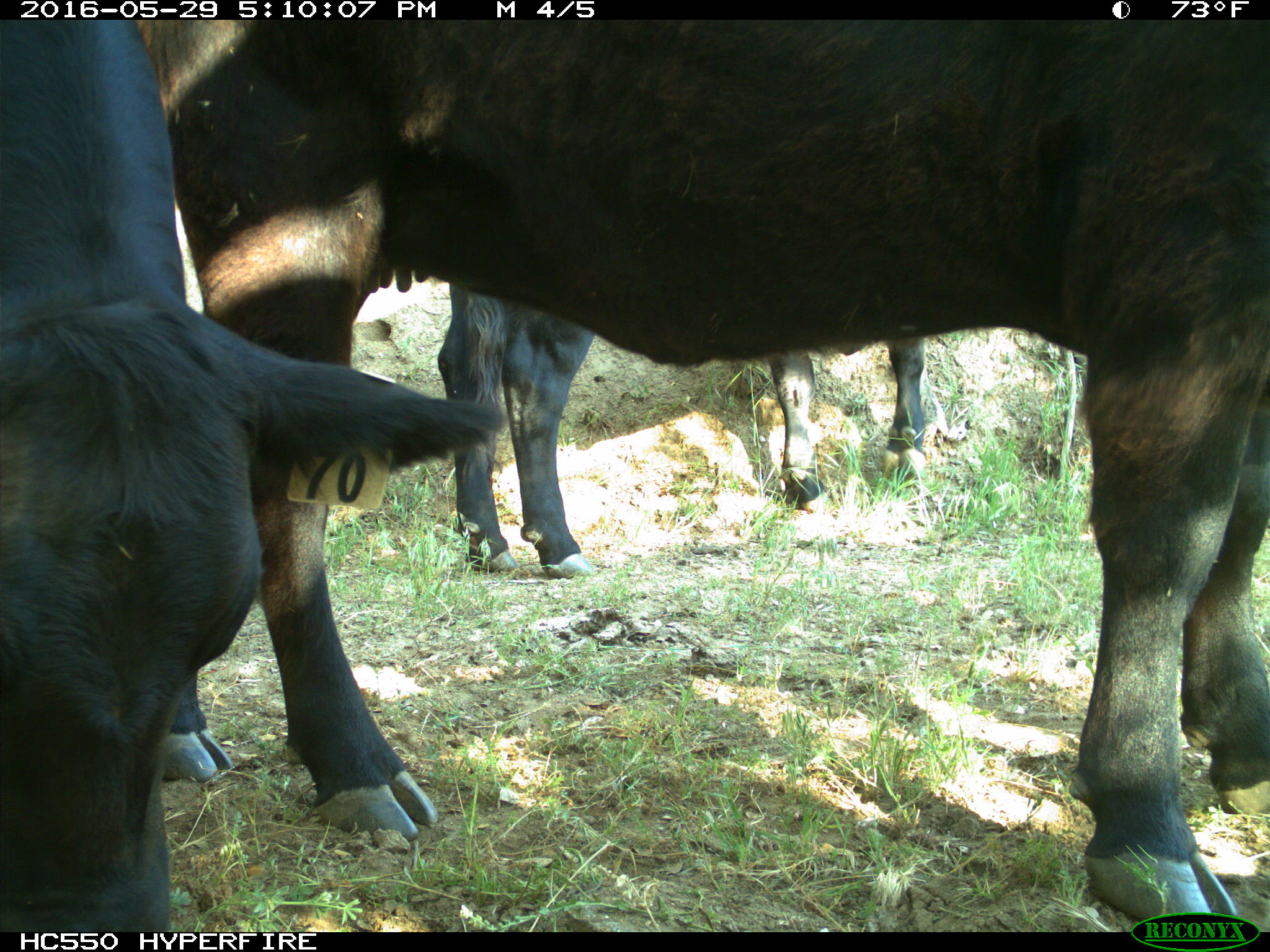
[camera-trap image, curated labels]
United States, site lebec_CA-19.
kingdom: Animalia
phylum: Chordata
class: Mammalia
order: Artiodactyla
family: Bovidae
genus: Bos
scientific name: Bos taurus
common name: domestic cow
Bos taurus (domestic cow).